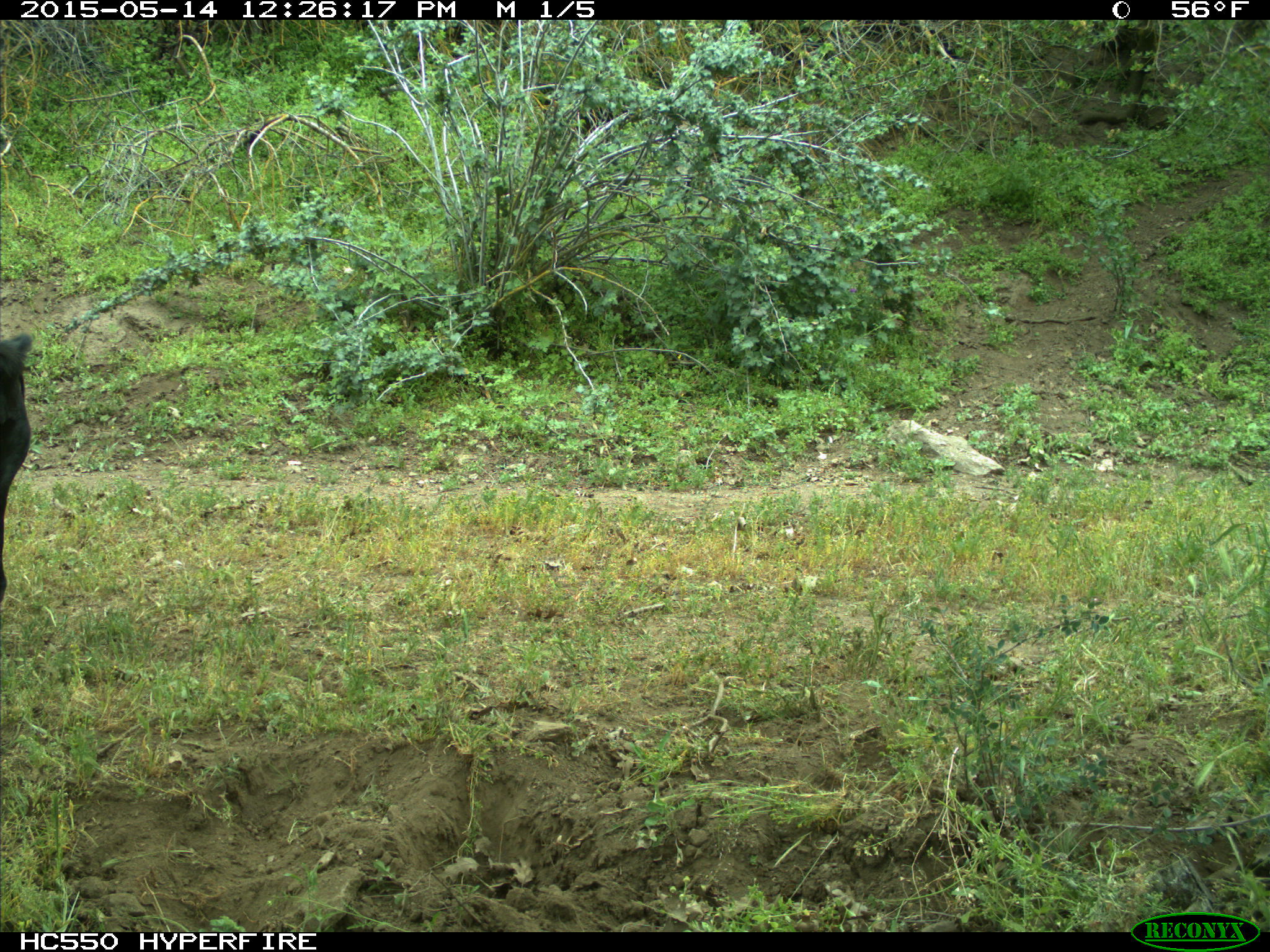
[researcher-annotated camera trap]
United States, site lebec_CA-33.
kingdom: Animalia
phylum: Chordata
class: Mammalia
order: Artiodactyla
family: Bovidae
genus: Bos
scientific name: Bos taurus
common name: domestic cow